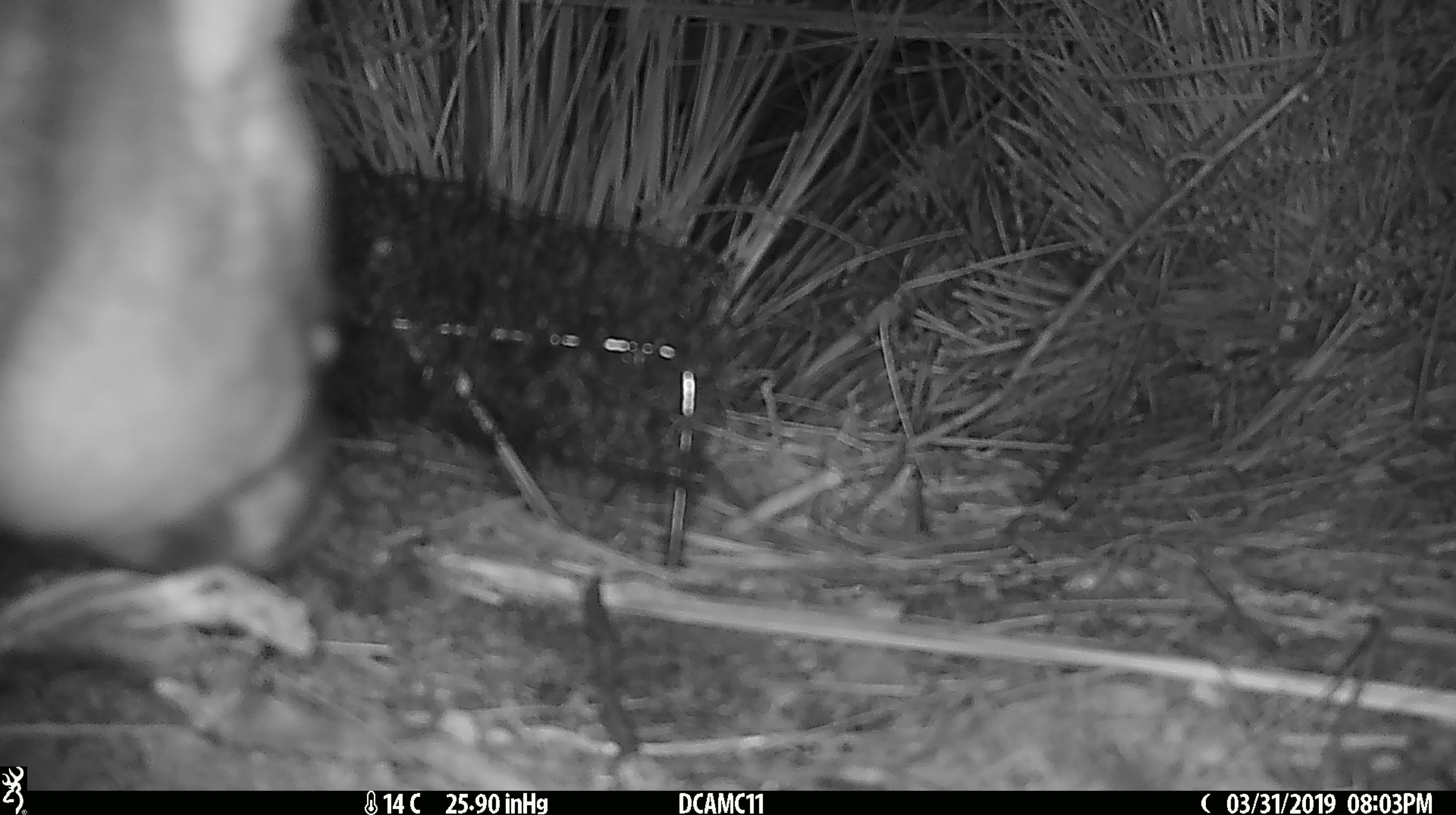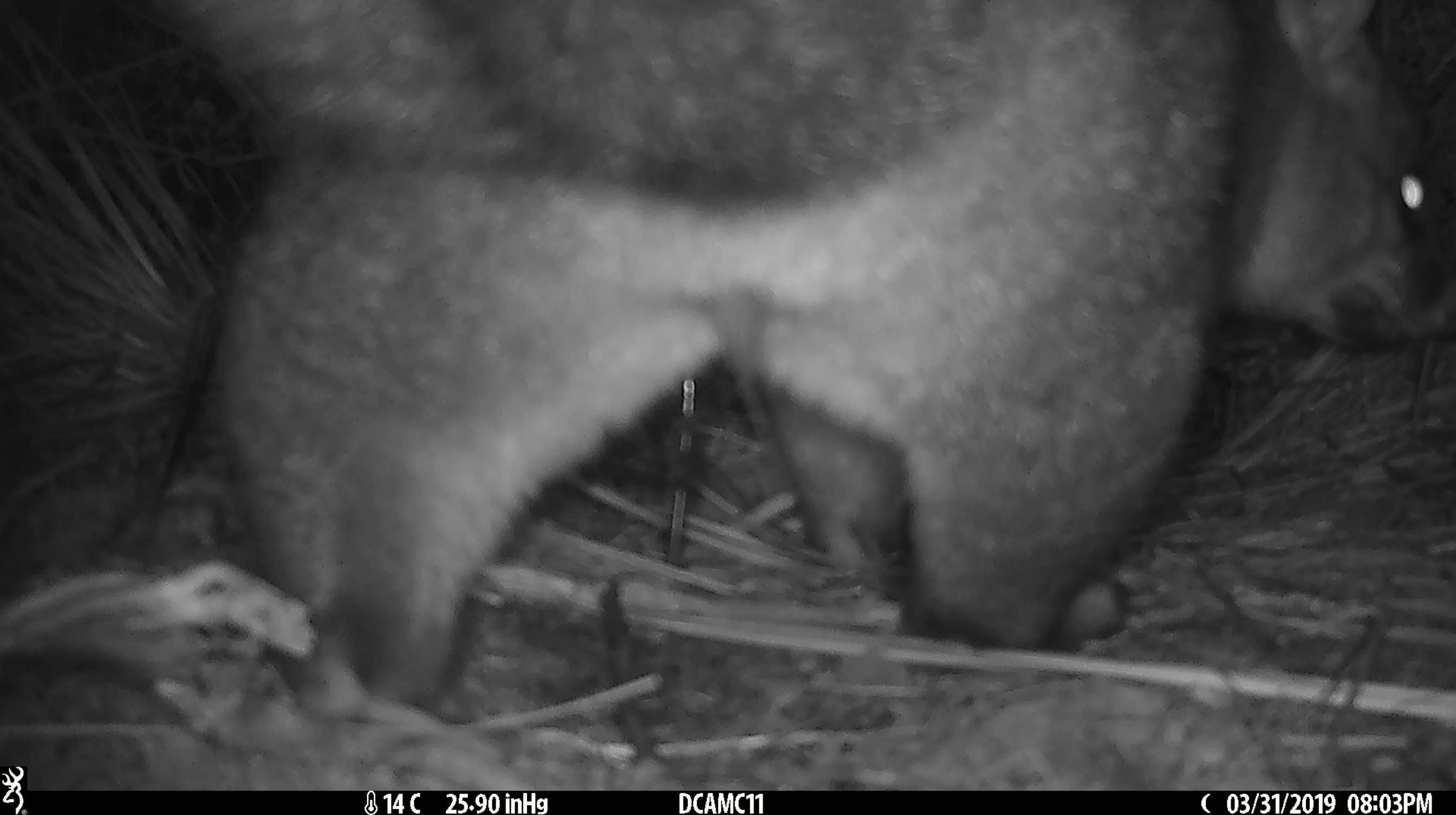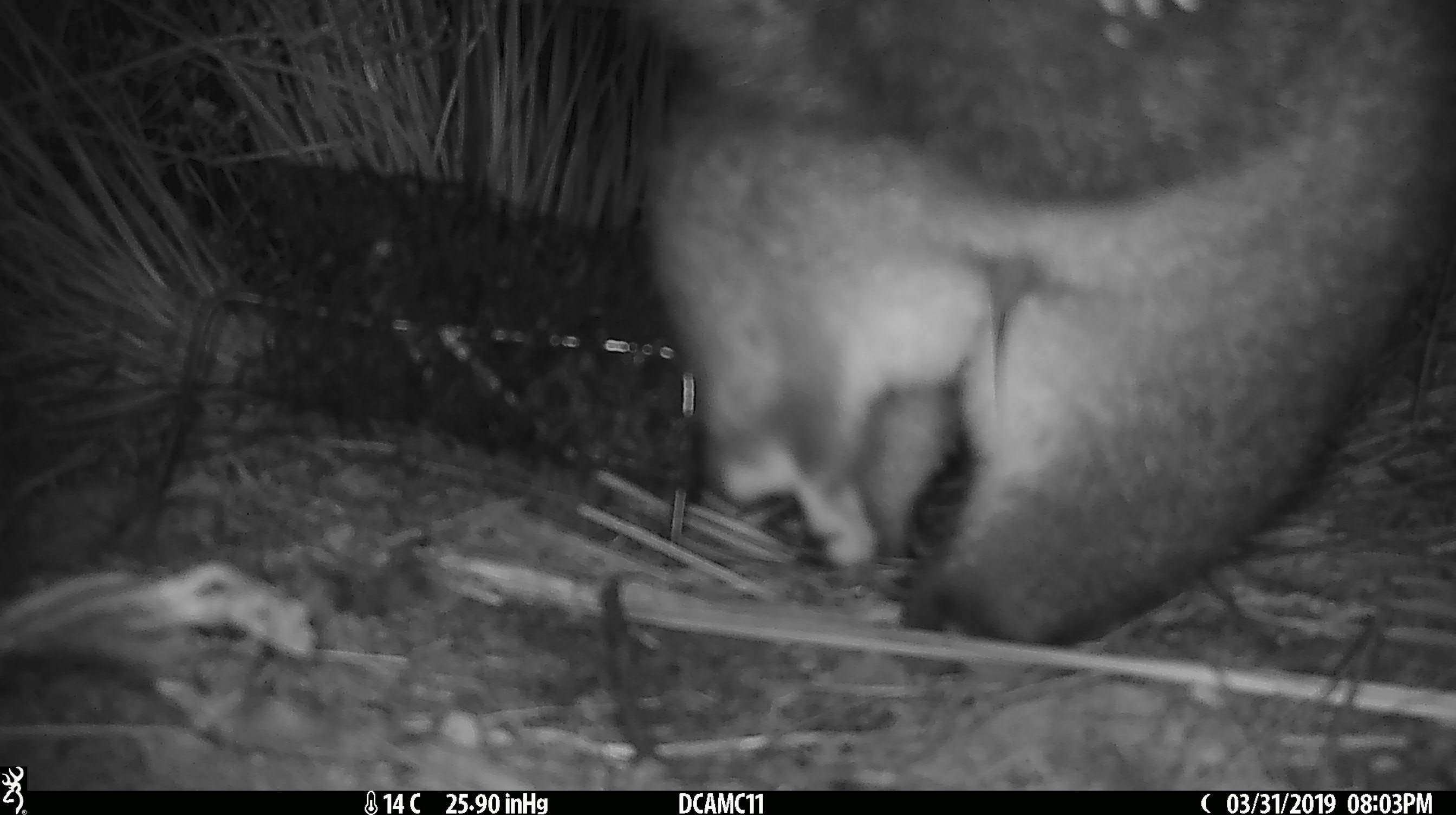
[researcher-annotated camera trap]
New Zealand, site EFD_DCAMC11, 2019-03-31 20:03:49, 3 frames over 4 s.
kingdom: Animalia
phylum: Chordata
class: Mammalia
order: Diprotodontia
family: Phalangeridae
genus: Trichosurus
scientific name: Trichosurus vulpecula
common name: common brushtail possum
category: possum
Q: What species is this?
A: Possum (common brushtail possum) (Trichosurus vulpecula).